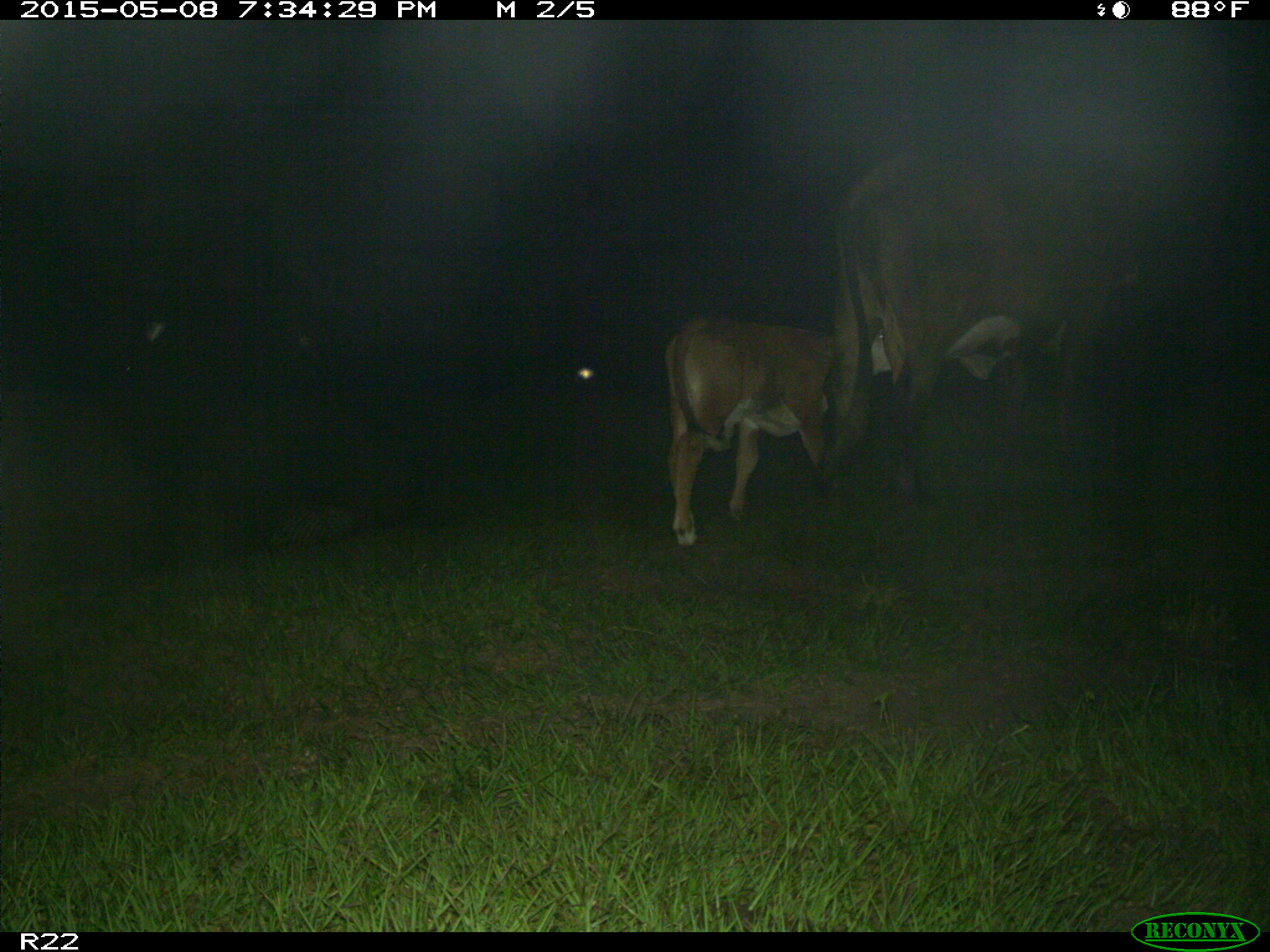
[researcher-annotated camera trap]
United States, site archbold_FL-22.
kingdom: Animalia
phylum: Chordata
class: Mammalia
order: Artiodactyla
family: Bovidae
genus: Bos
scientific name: Bos taurus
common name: domestic cow